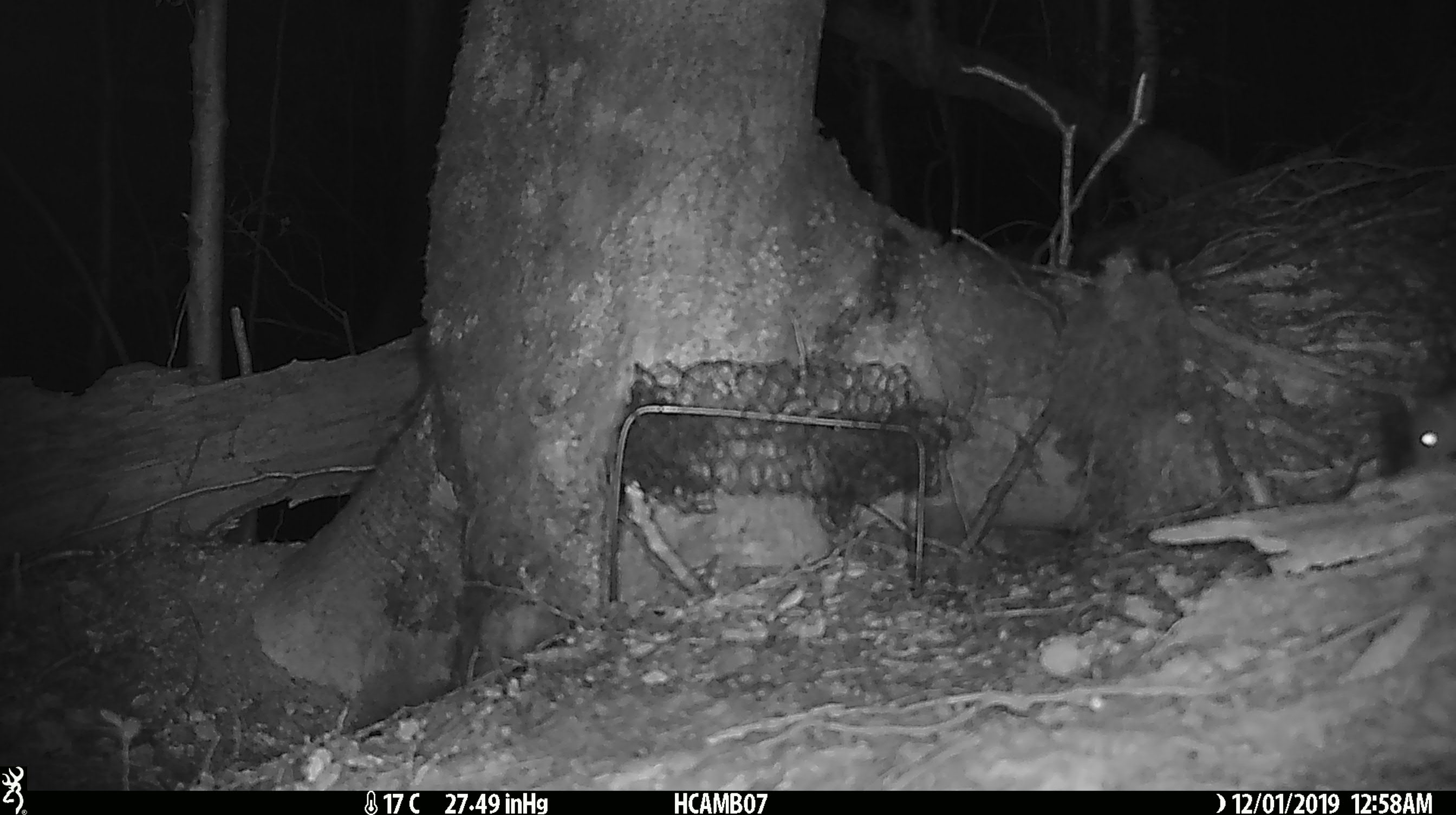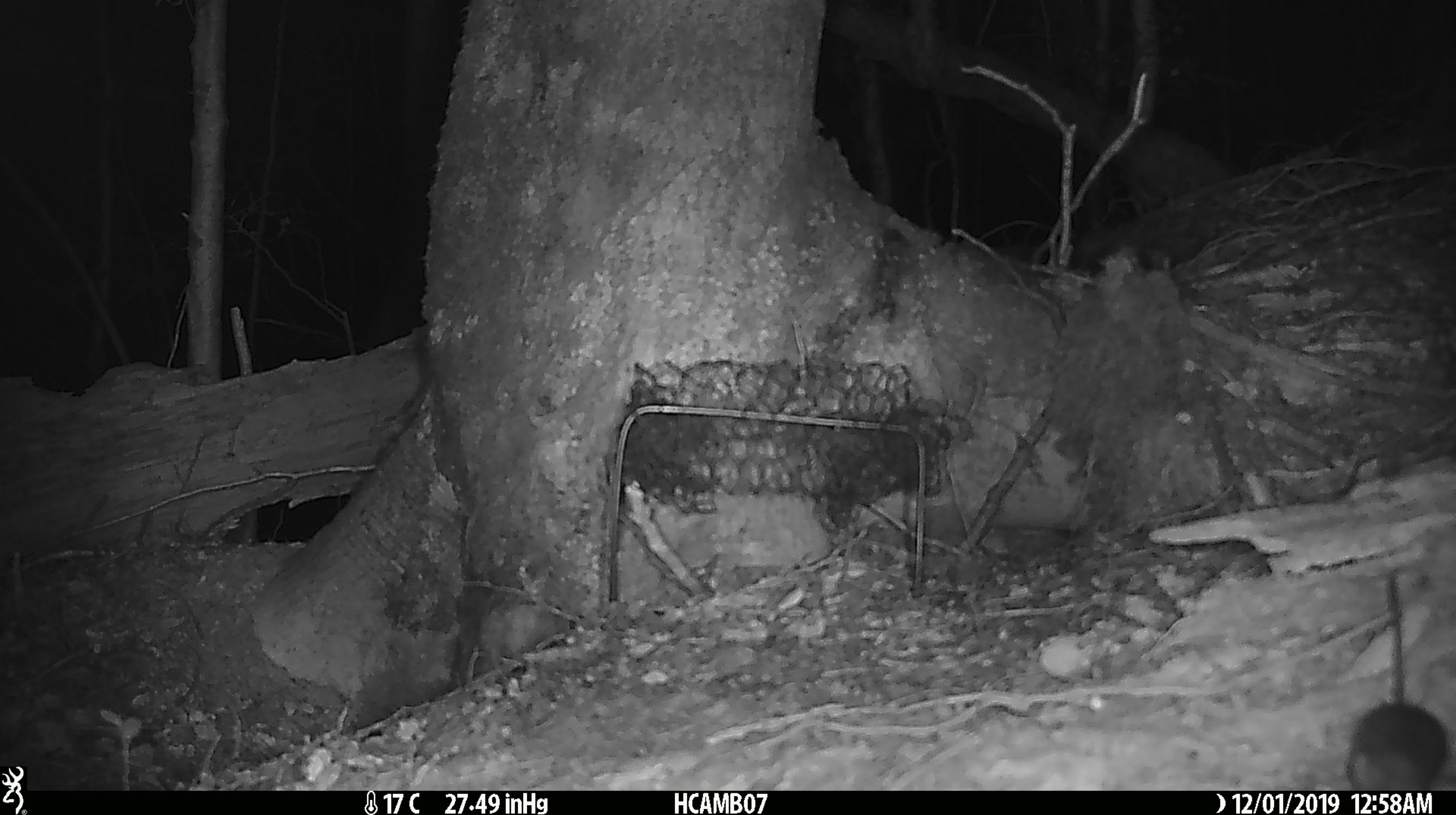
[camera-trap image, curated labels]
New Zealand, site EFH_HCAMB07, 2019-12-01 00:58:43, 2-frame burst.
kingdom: Animalia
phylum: Chordata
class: Mammalia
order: Rodentia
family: Muridae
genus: Mus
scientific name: Mus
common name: mouse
Mouse (Mus).